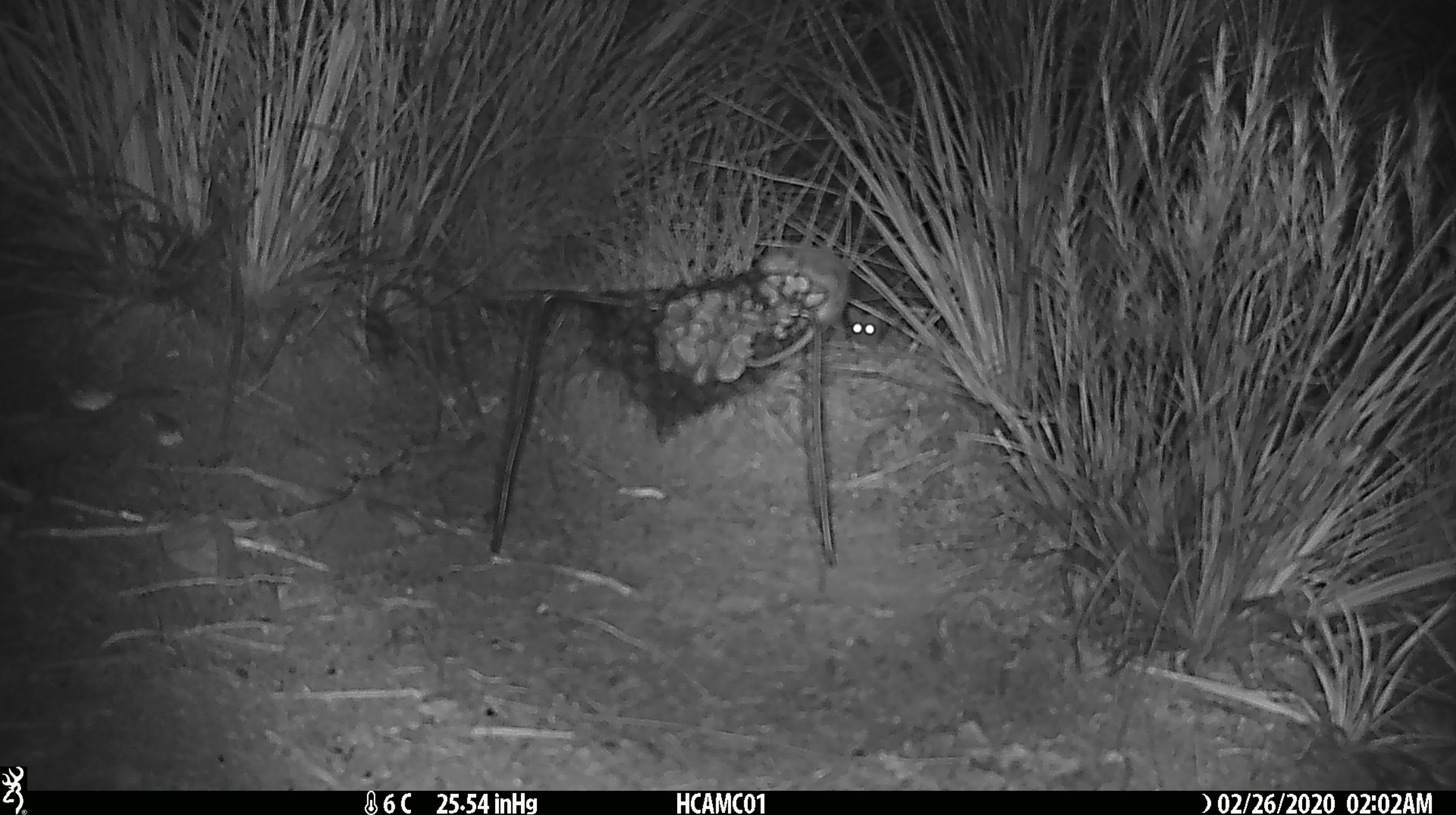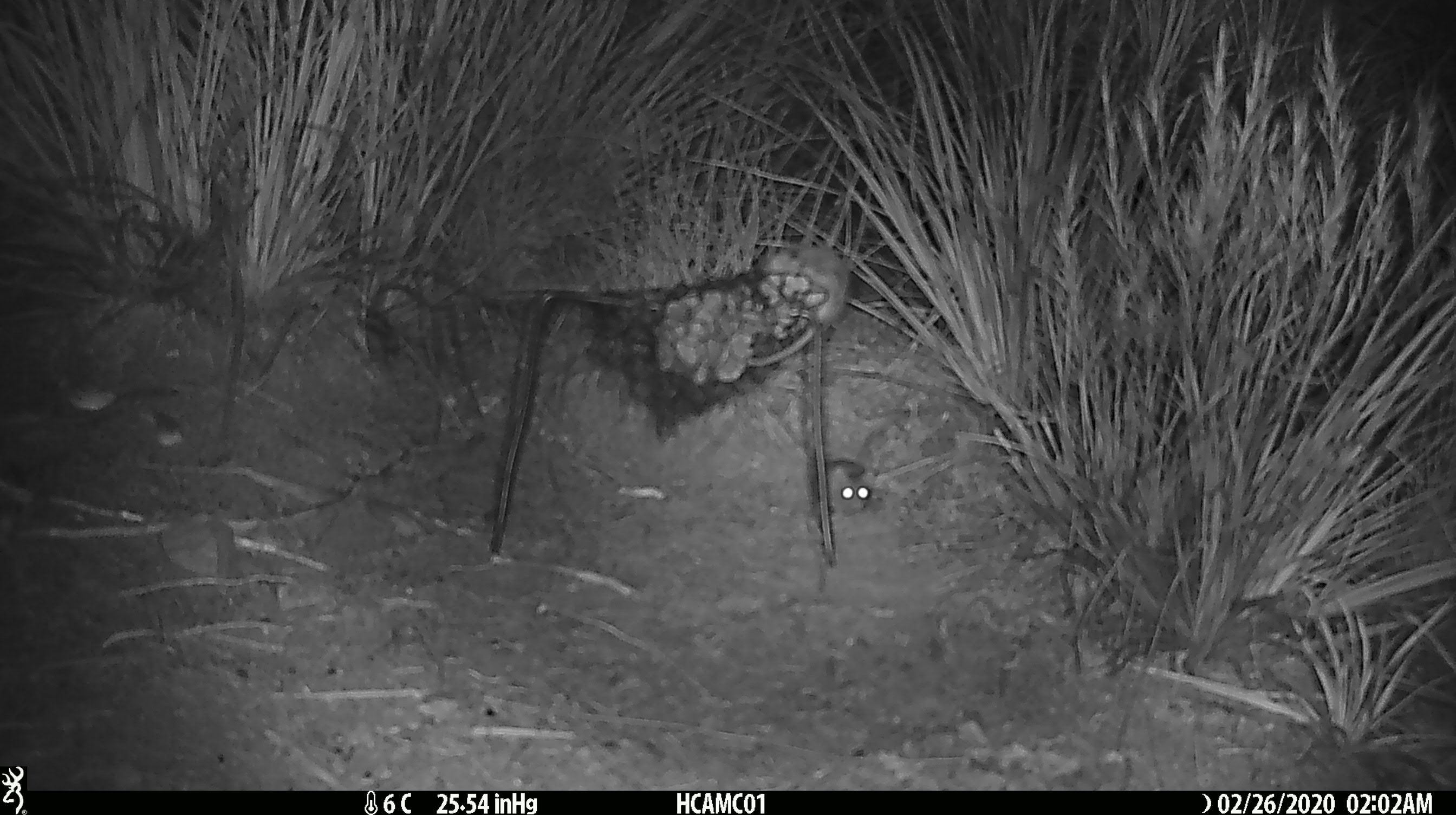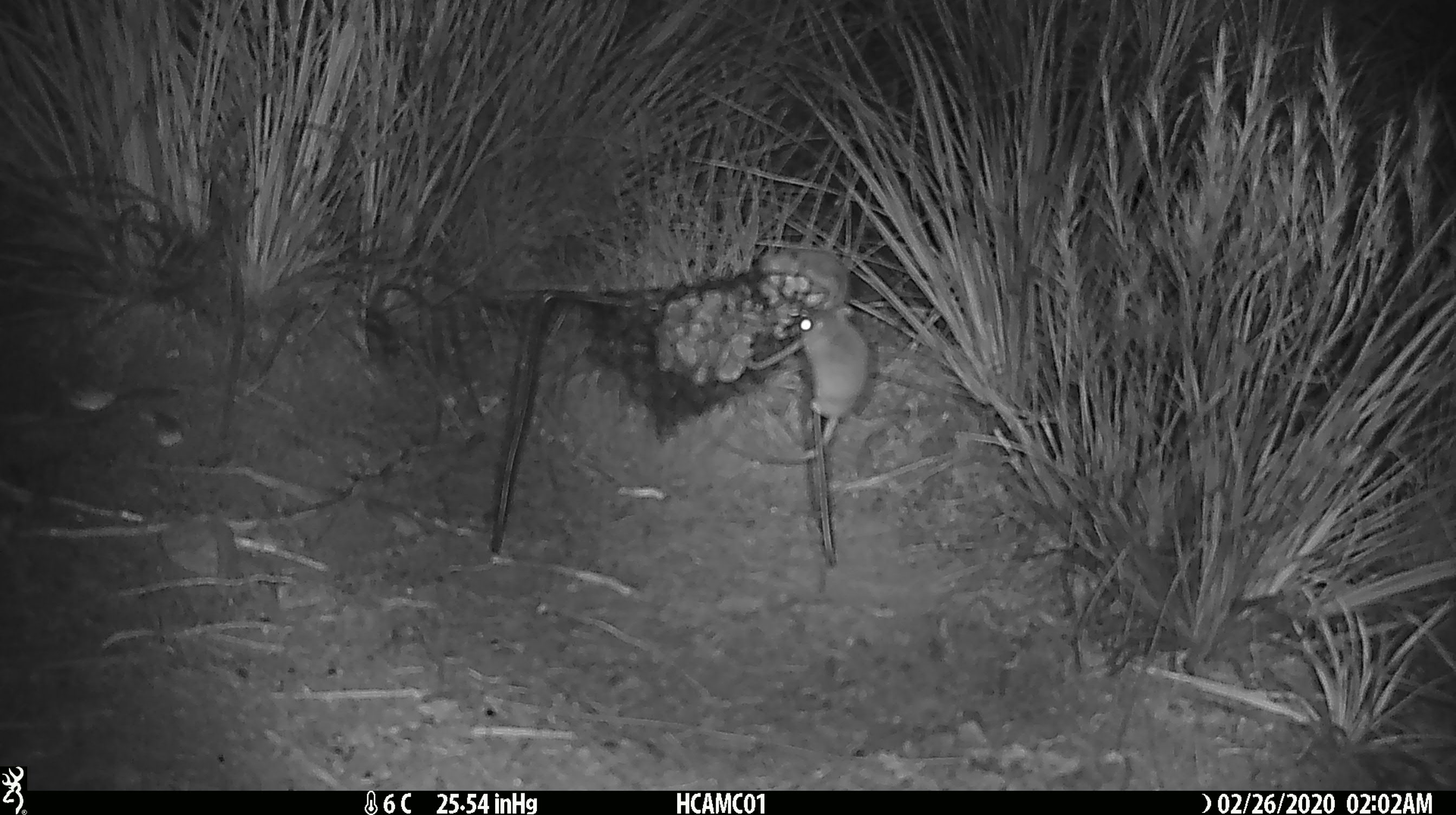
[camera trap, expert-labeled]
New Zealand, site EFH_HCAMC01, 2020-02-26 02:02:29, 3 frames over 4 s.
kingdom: Animalia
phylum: Chordata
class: Mammalia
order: Rodentia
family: Muridae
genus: Mus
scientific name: Mus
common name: mouse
Mouse (Mus).